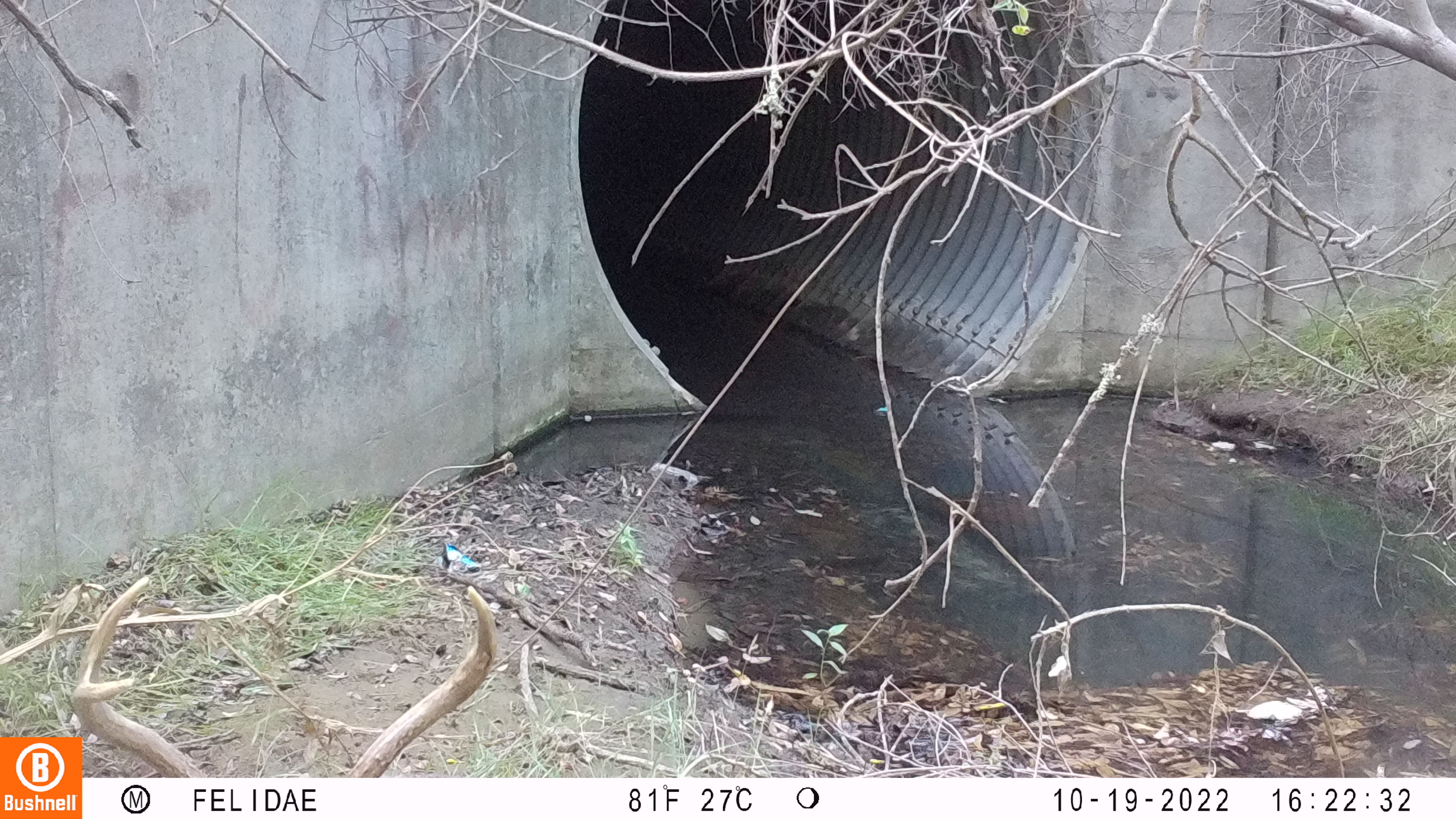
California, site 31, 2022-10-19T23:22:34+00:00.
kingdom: Animalia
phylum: Chordata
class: Mammalia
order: Artiodactyla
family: Cervidae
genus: Odocoileus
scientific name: Odocoileus hemionus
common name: mule deer